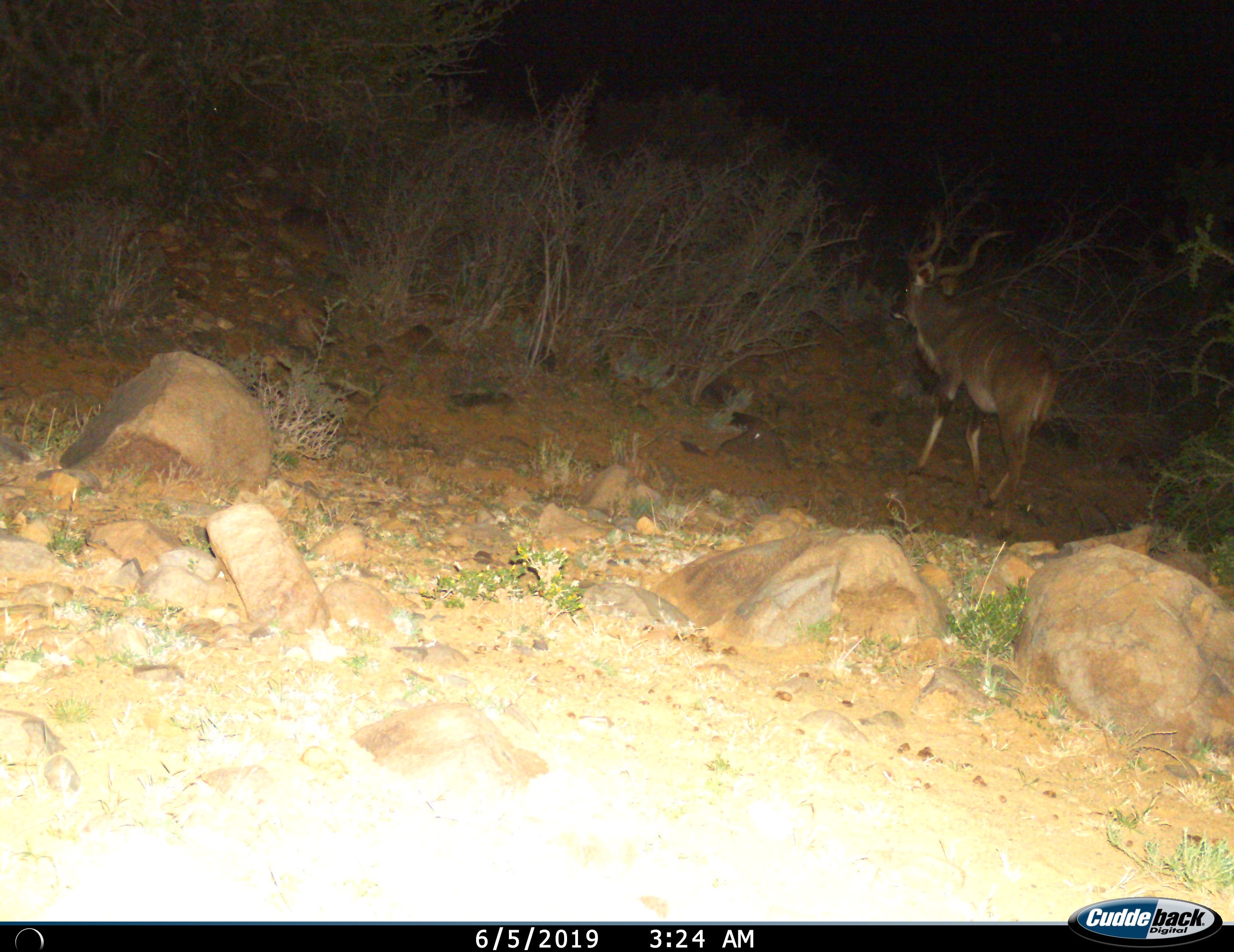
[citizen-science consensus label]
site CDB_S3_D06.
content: unidentified animal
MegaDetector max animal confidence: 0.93